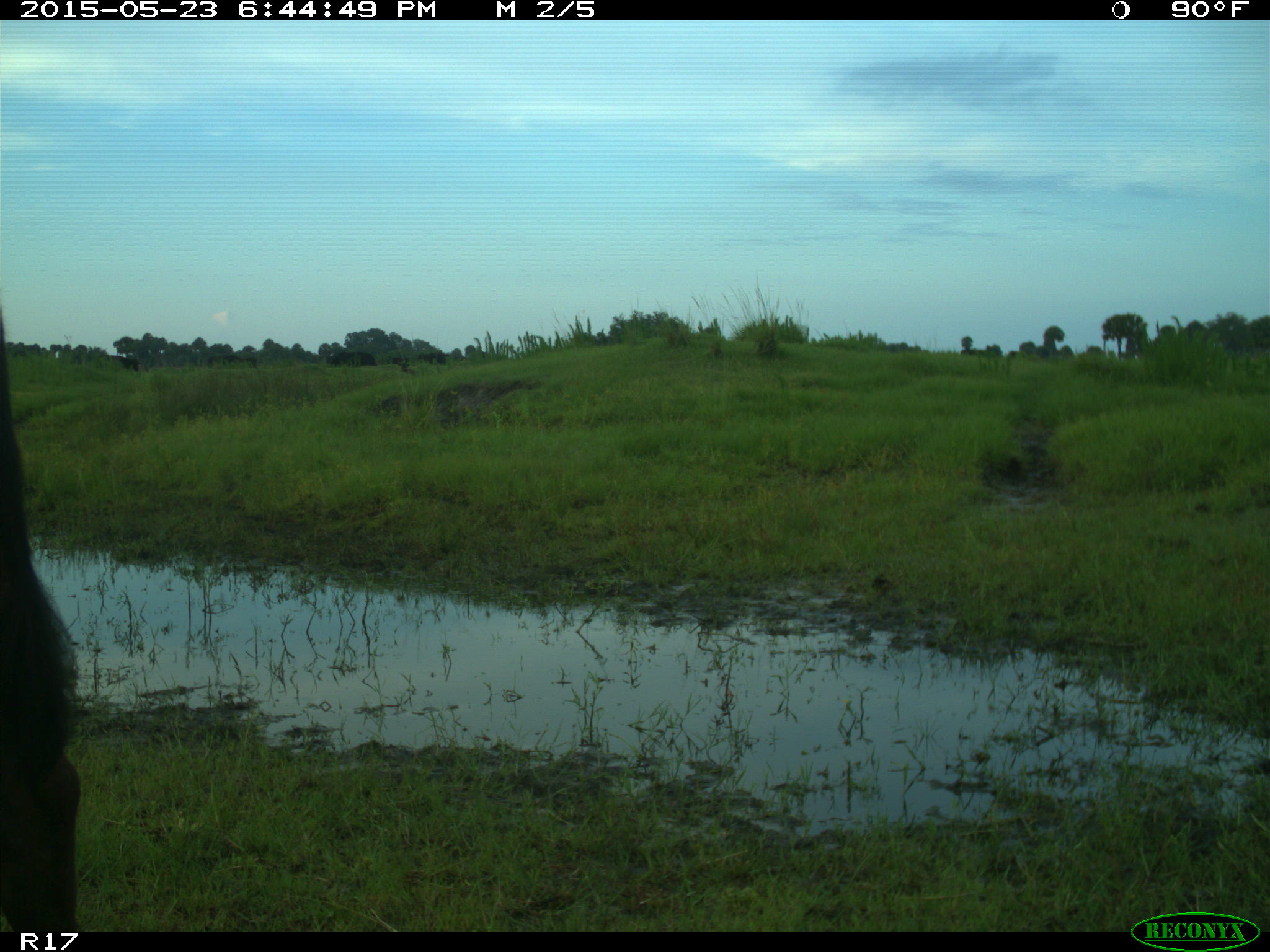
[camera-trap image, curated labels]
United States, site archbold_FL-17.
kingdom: Animalia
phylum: Chordata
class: Mammalia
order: Artiodactyla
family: Bovidae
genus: Bos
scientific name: Bos taurus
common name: domestic cow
Bos taurus (domestic cow).